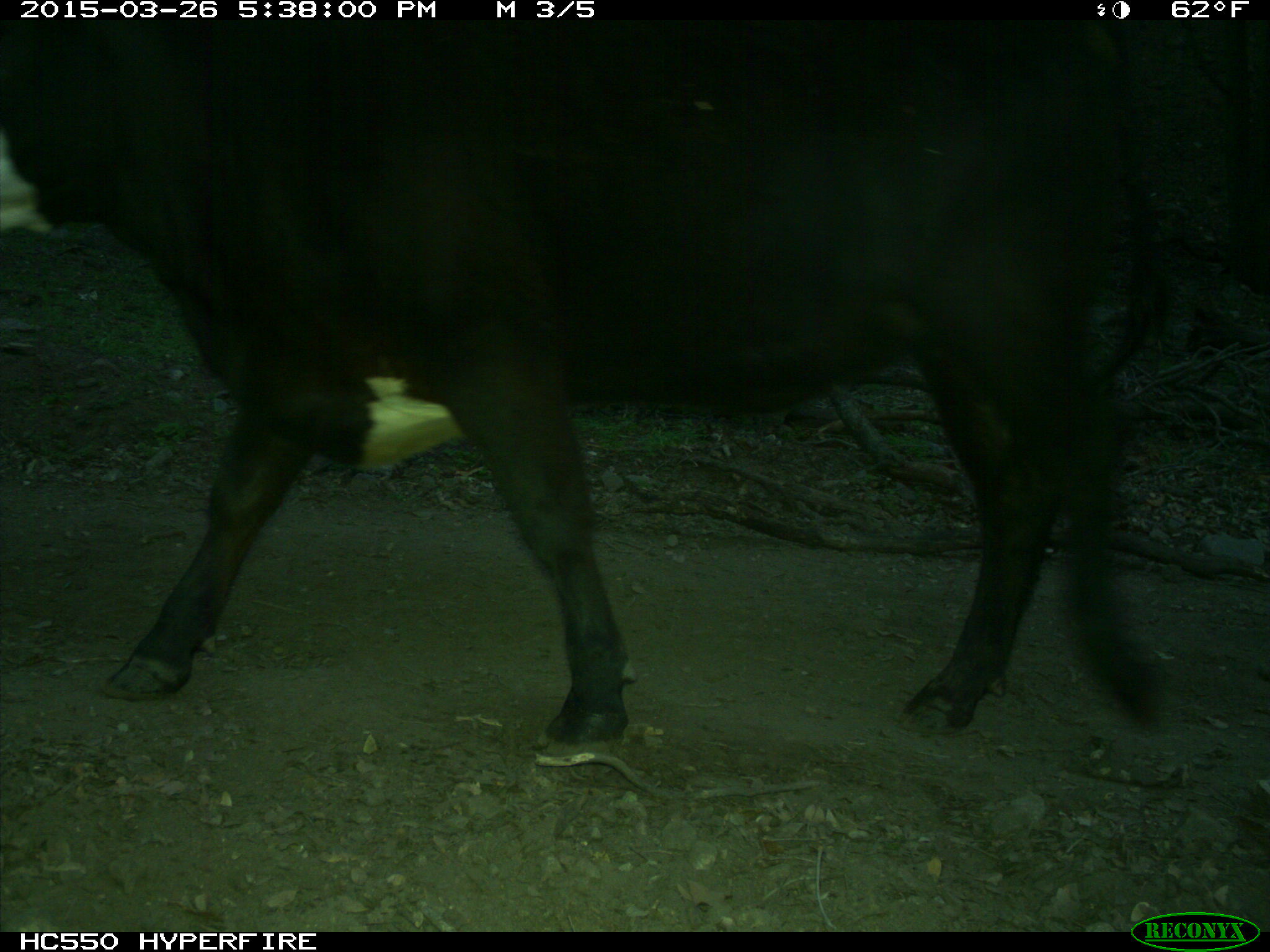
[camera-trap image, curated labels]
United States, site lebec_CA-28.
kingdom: Animalia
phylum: Chordata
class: Mammalia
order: Artiodactyla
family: Bovidae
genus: Bos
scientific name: Bos taurus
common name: domestic cow